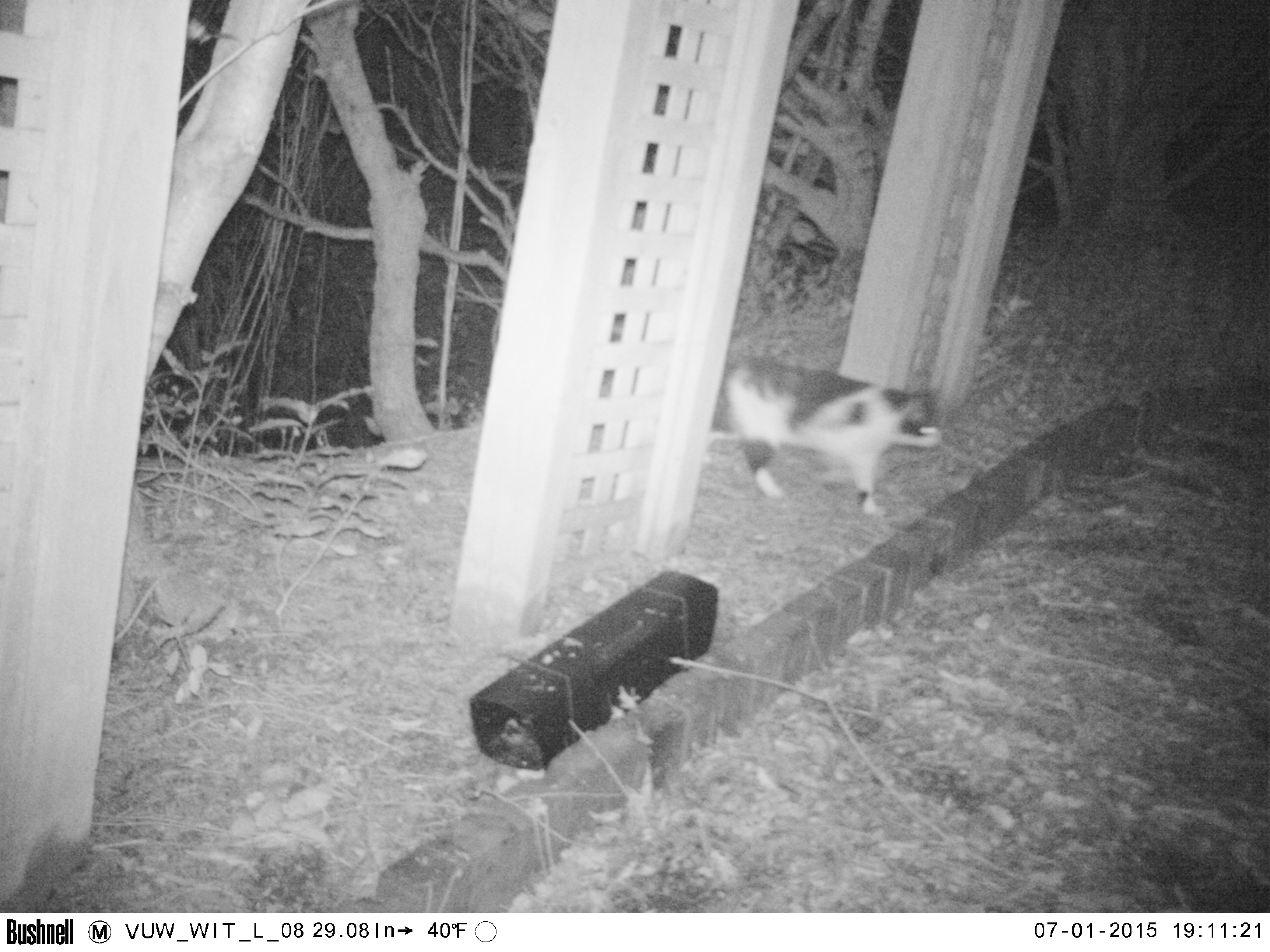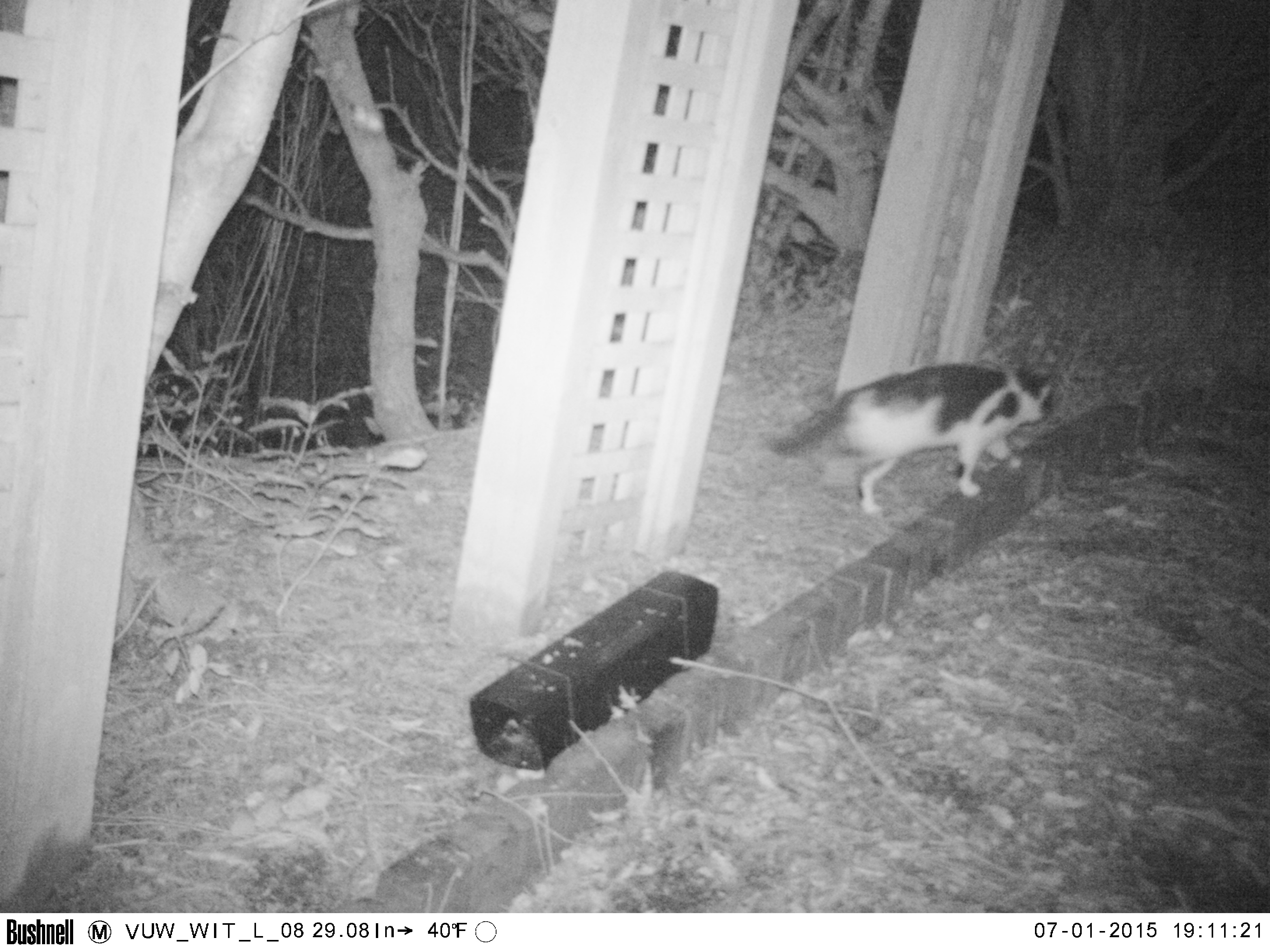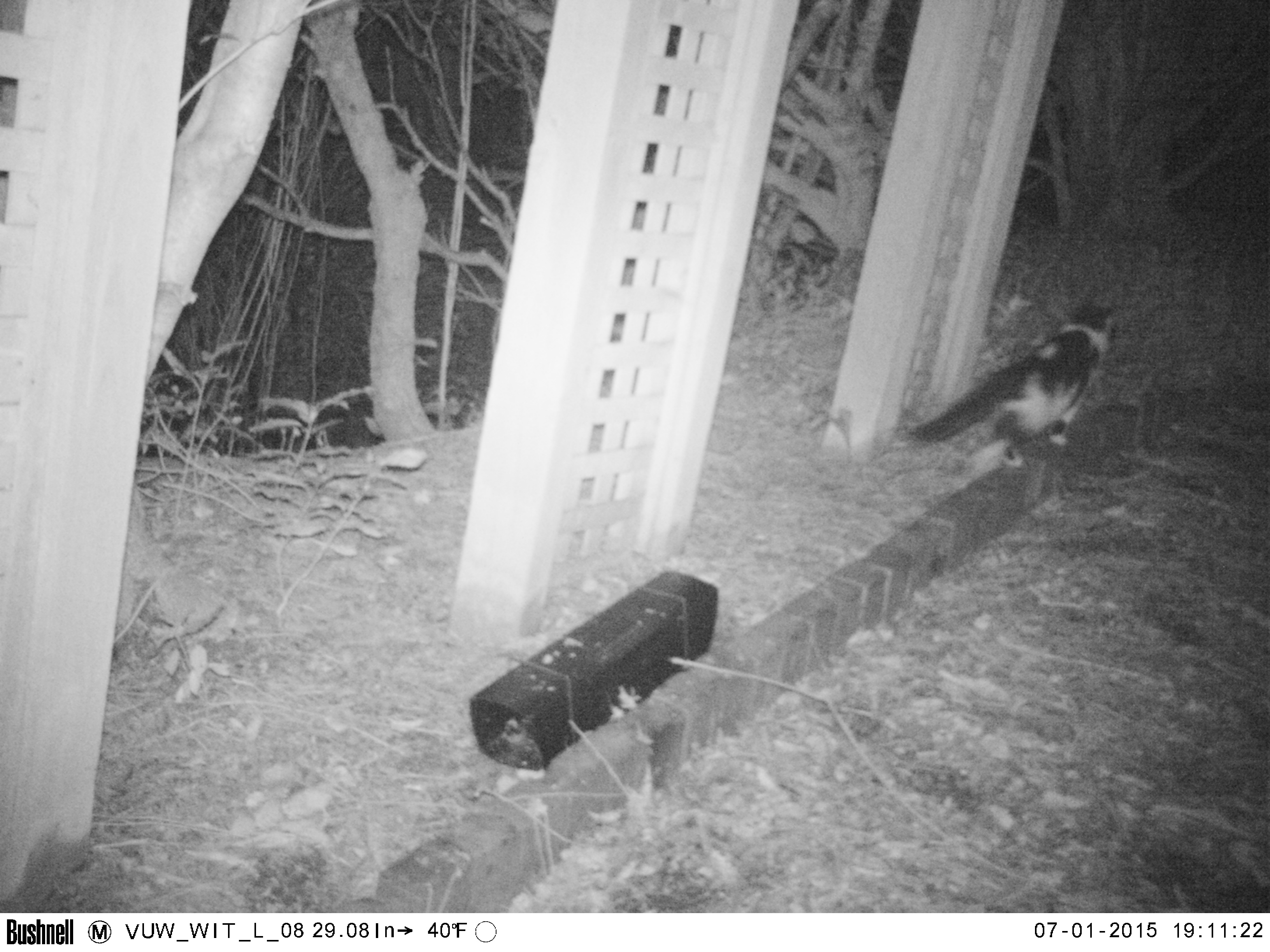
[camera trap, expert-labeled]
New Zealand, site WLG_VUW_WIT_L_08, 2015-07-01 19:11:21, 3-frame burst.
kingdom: Animalia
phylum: Chordata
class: Mammalia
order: Carnivora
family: Felidae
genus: Felis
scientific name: Felis catus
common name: domestic cat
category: cat